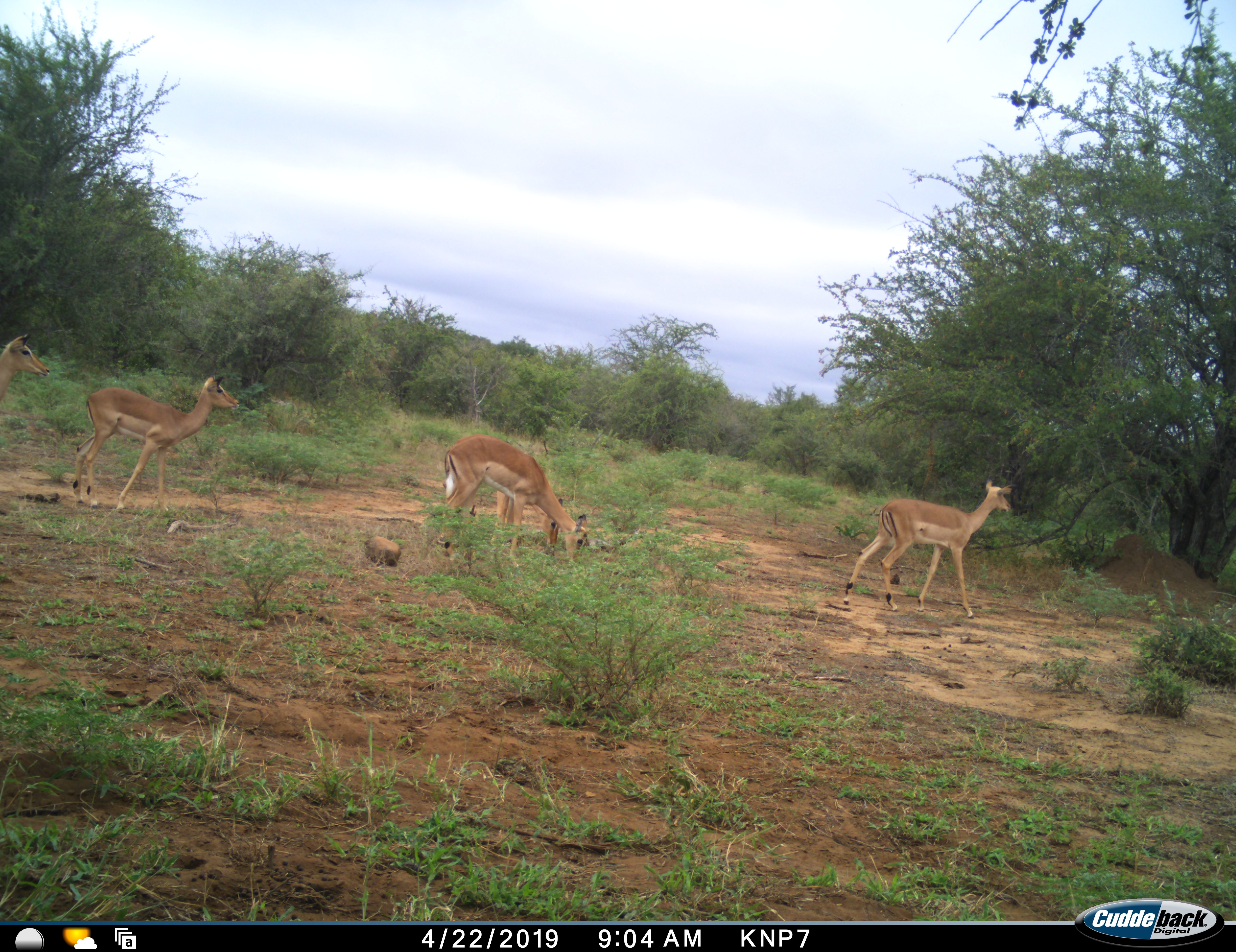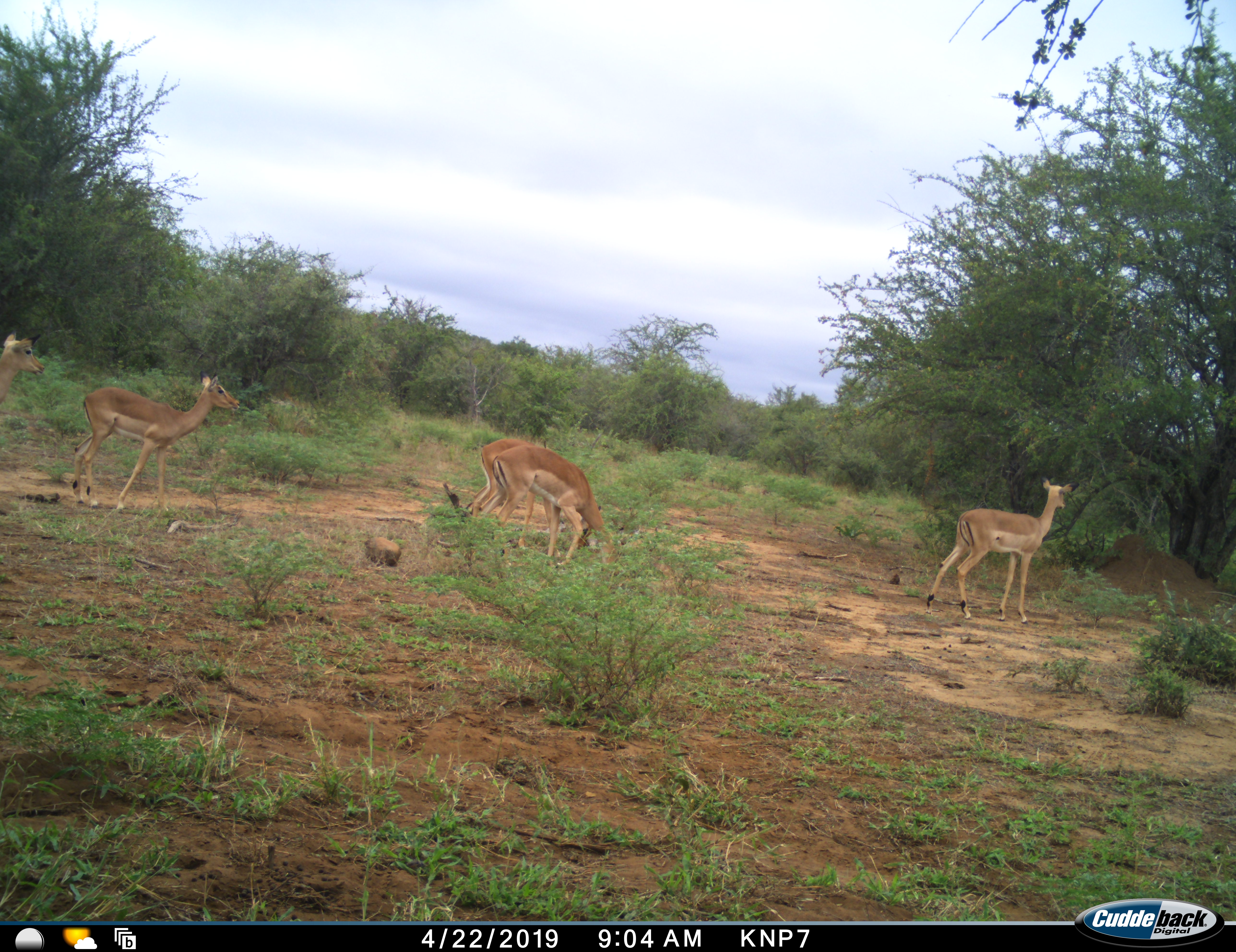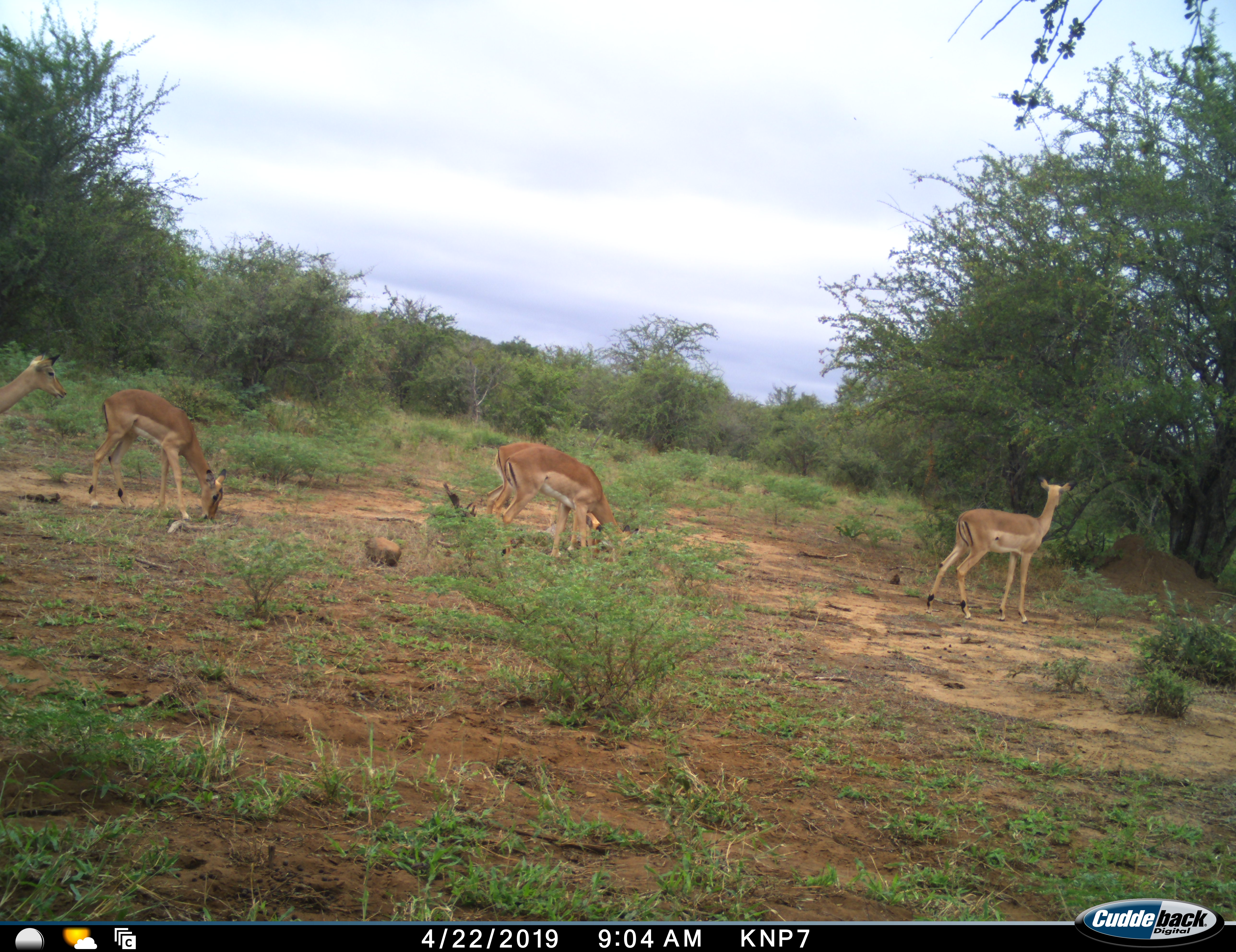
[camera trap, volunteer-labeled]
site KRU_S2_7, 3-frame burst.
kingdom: Animalia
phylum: Chordata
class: Mammalia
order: Artiodactyla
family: Bovidae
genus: Aepyceros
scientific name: Aepyceros melampus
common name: impala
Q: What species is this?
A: Impala (Aepyceros melampus).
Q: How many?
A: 5.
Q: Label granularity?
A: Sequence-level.